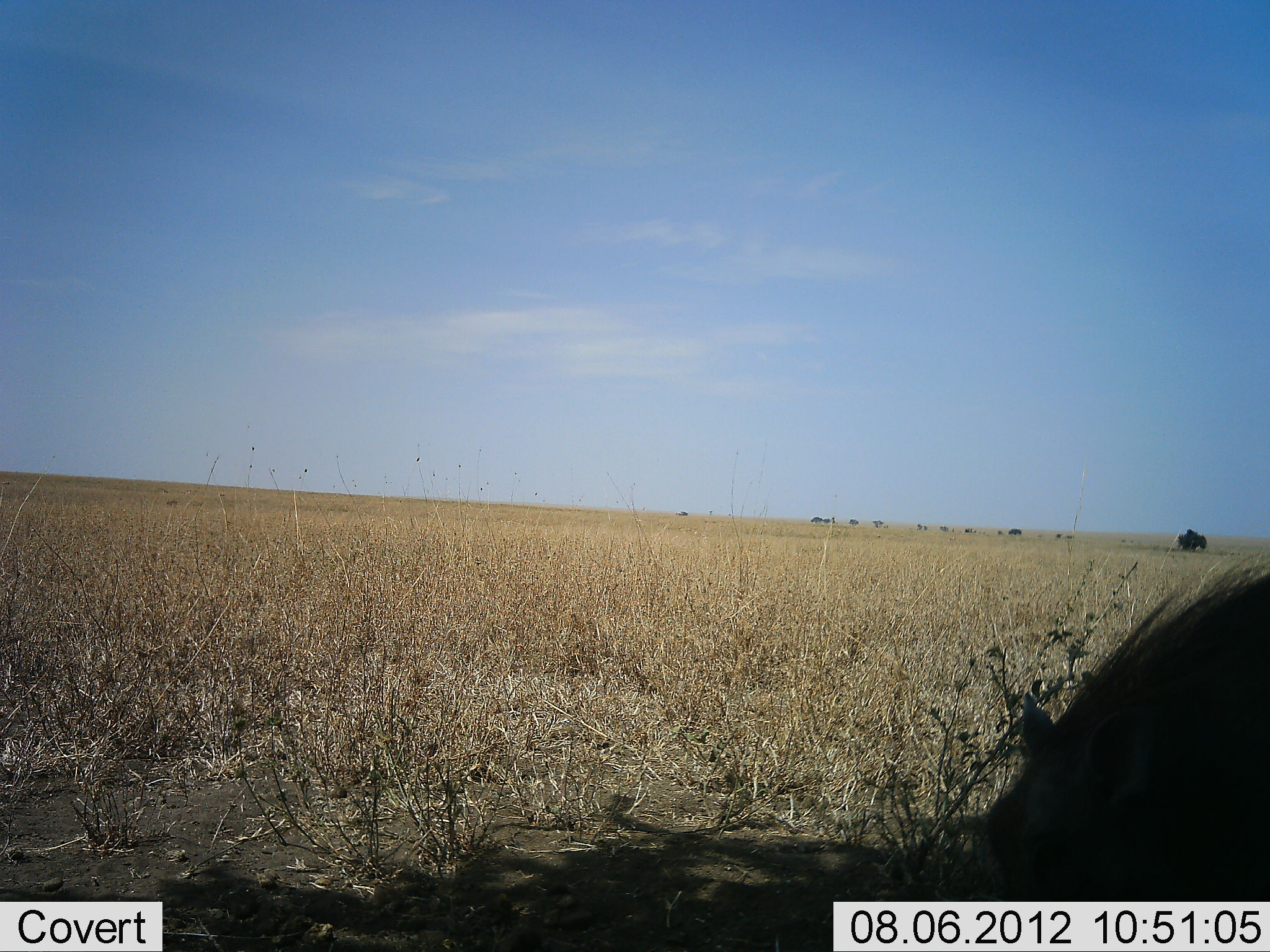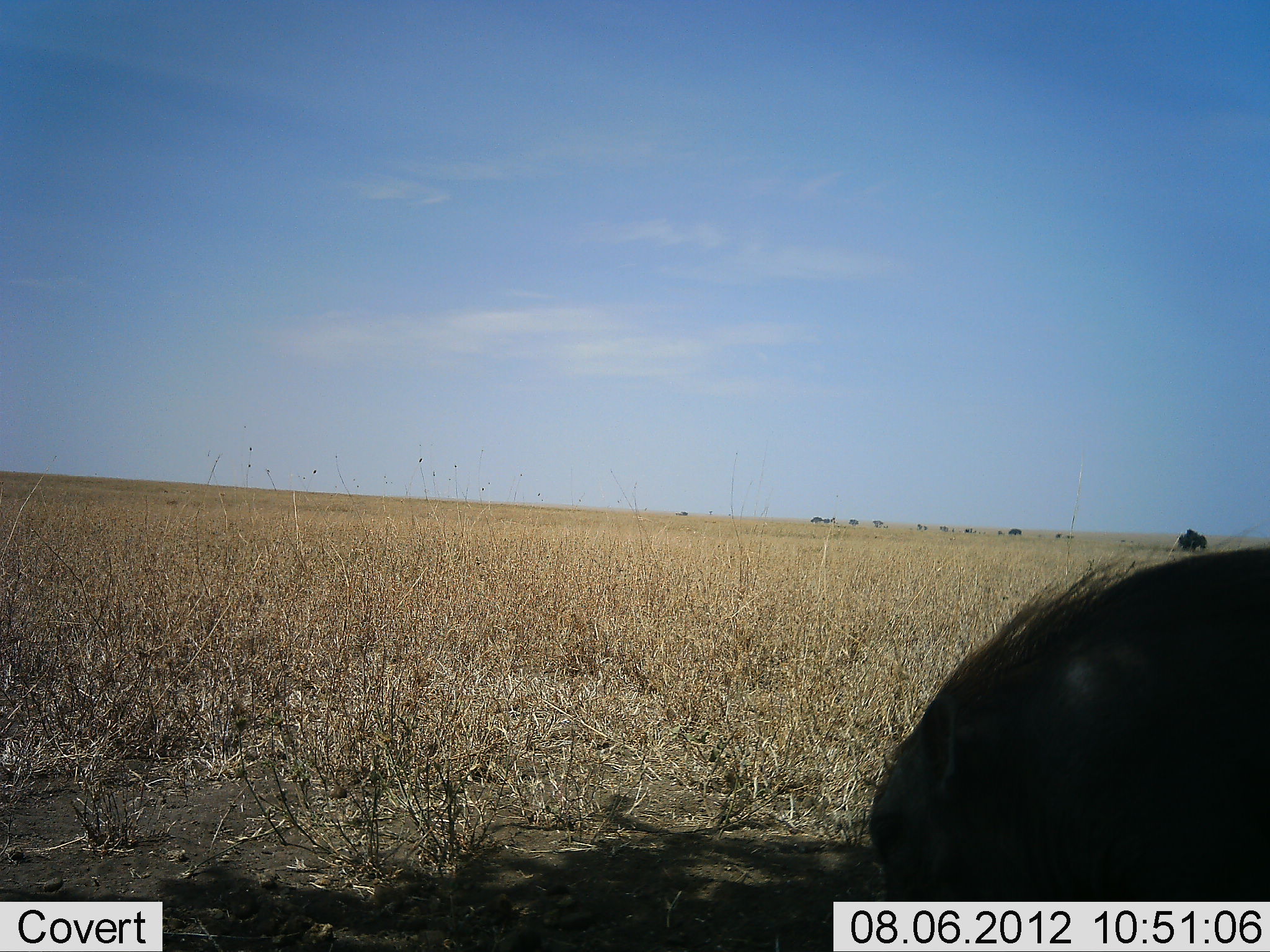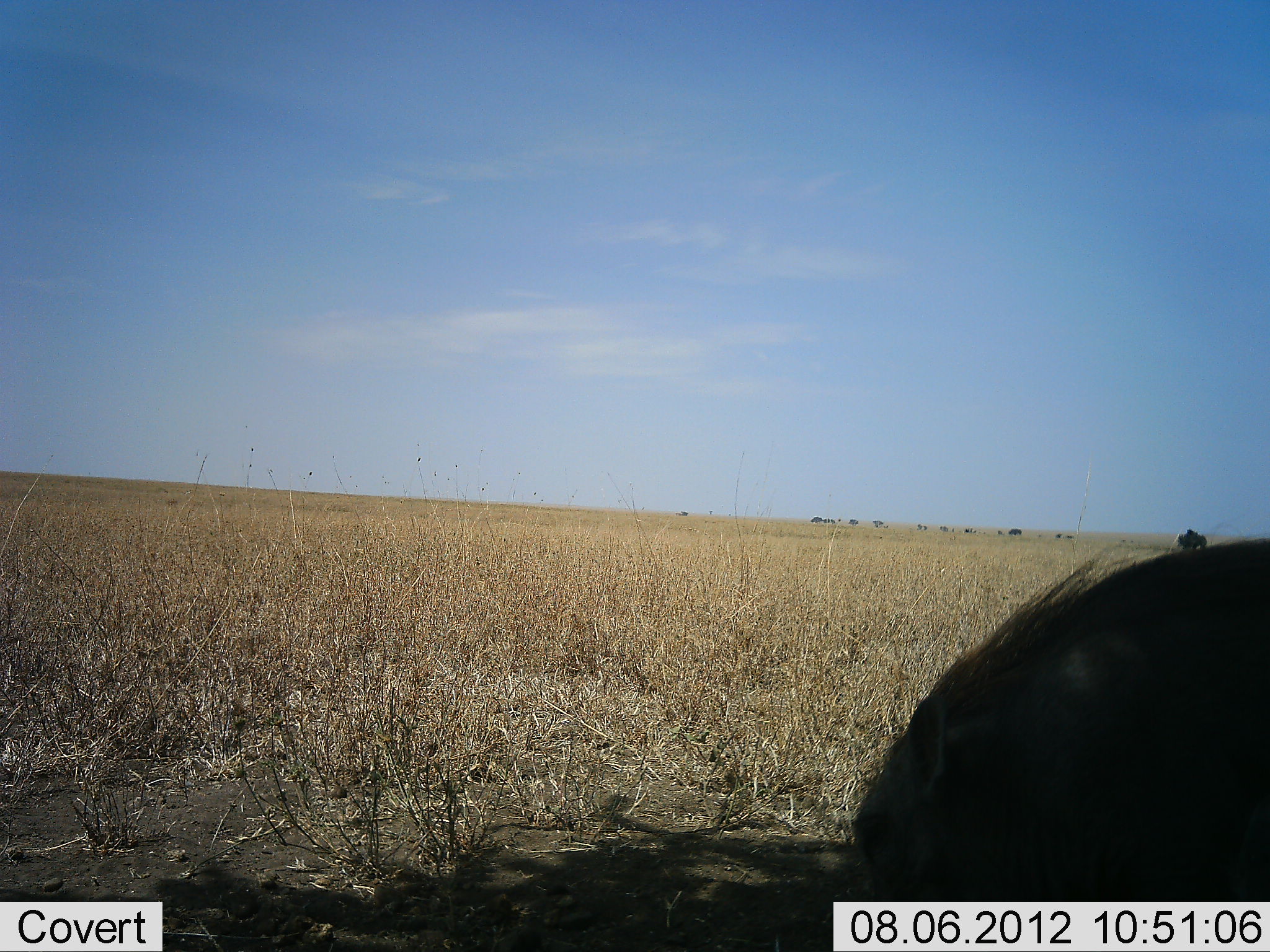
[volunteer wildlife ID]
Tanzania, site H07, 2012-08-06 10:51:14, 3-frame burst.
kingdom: Animalia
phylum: Chordata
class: Mammalia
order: Artiodactyla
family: Suidae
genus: Phacochoerus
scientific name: Phacochoerus africanus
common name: warthog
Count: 1.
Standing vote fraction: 50%.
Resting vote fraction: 10%.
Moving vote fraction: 20%.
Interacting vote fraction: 0%.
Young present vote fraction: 0%.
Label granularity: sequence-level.